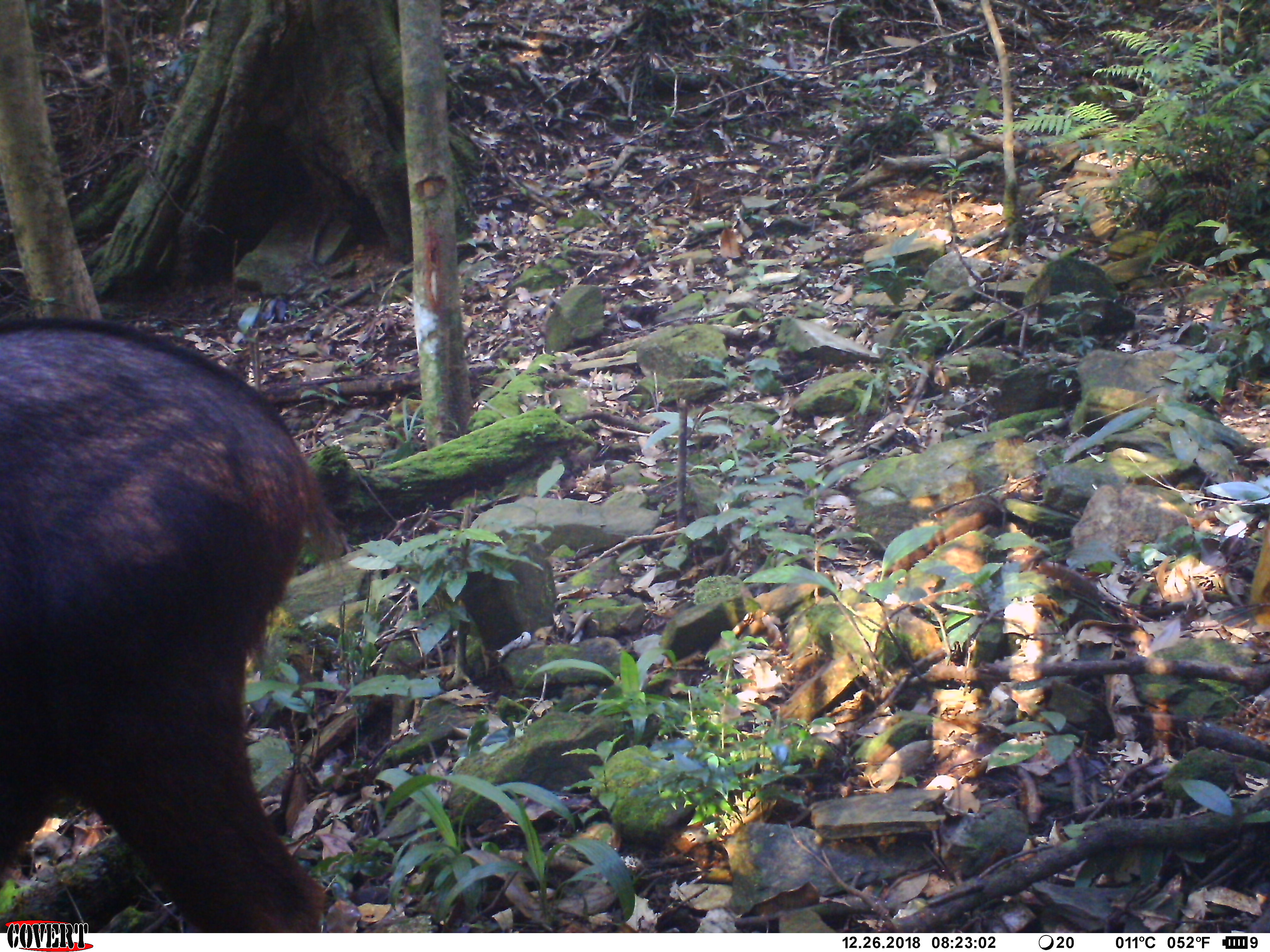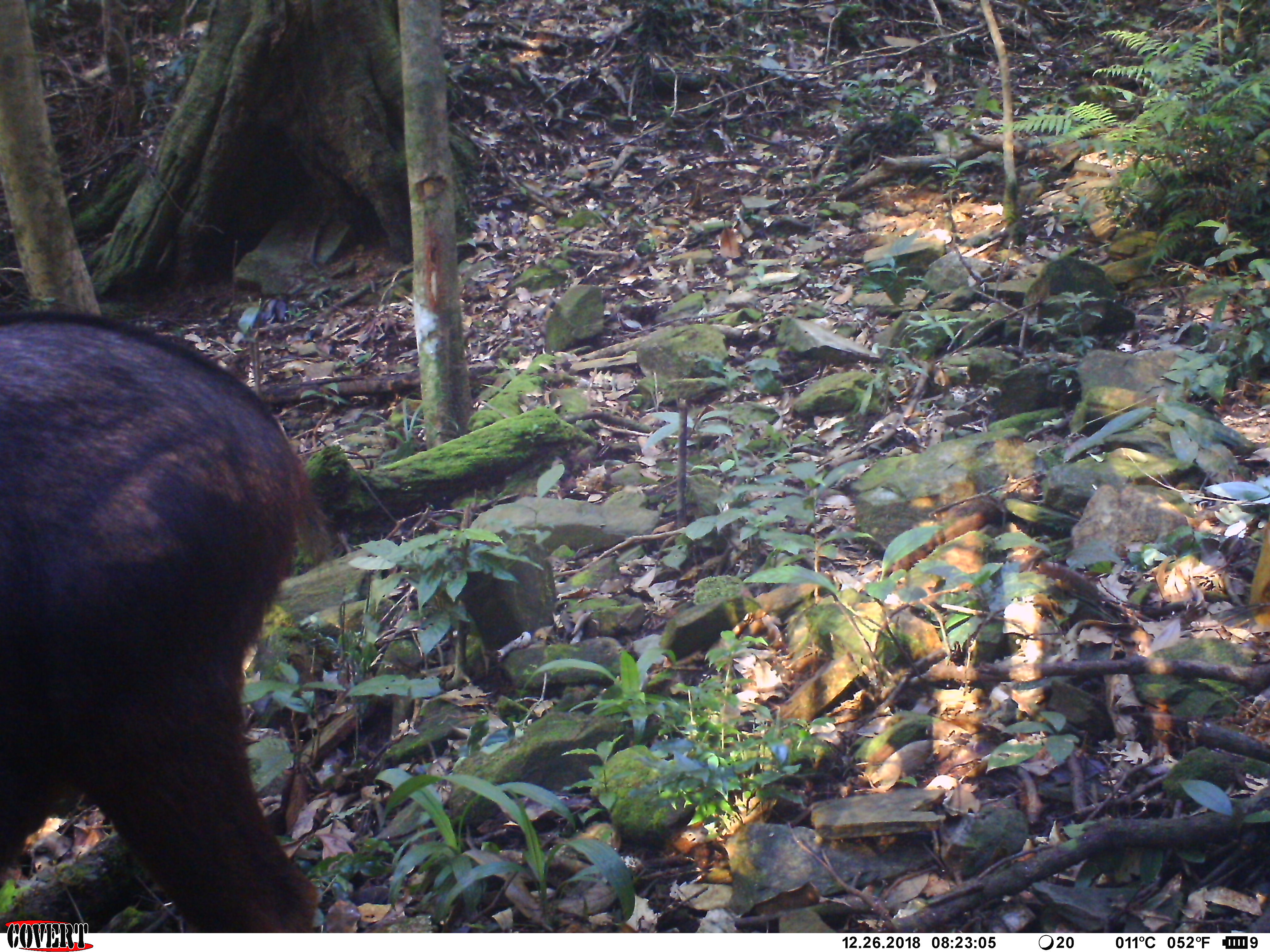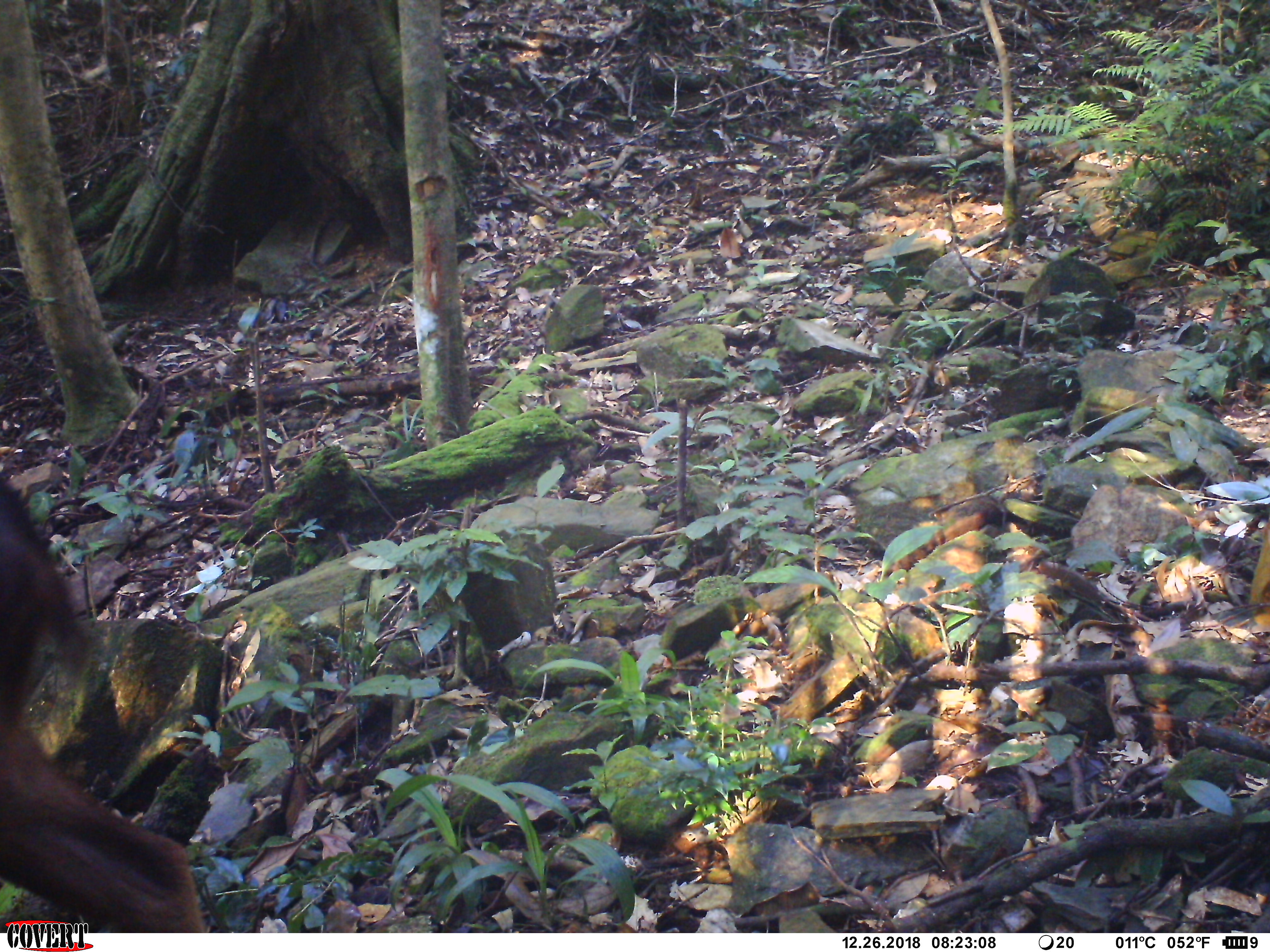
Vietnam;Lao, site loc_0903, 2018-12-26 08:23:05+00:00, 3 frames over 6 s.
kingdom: Animalia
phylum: Chordata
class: Mammalia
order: Artiodactyla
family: Bovidae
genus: Capricornis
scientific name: Capricornis sumatraensis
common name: chinese serow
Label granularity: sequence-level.